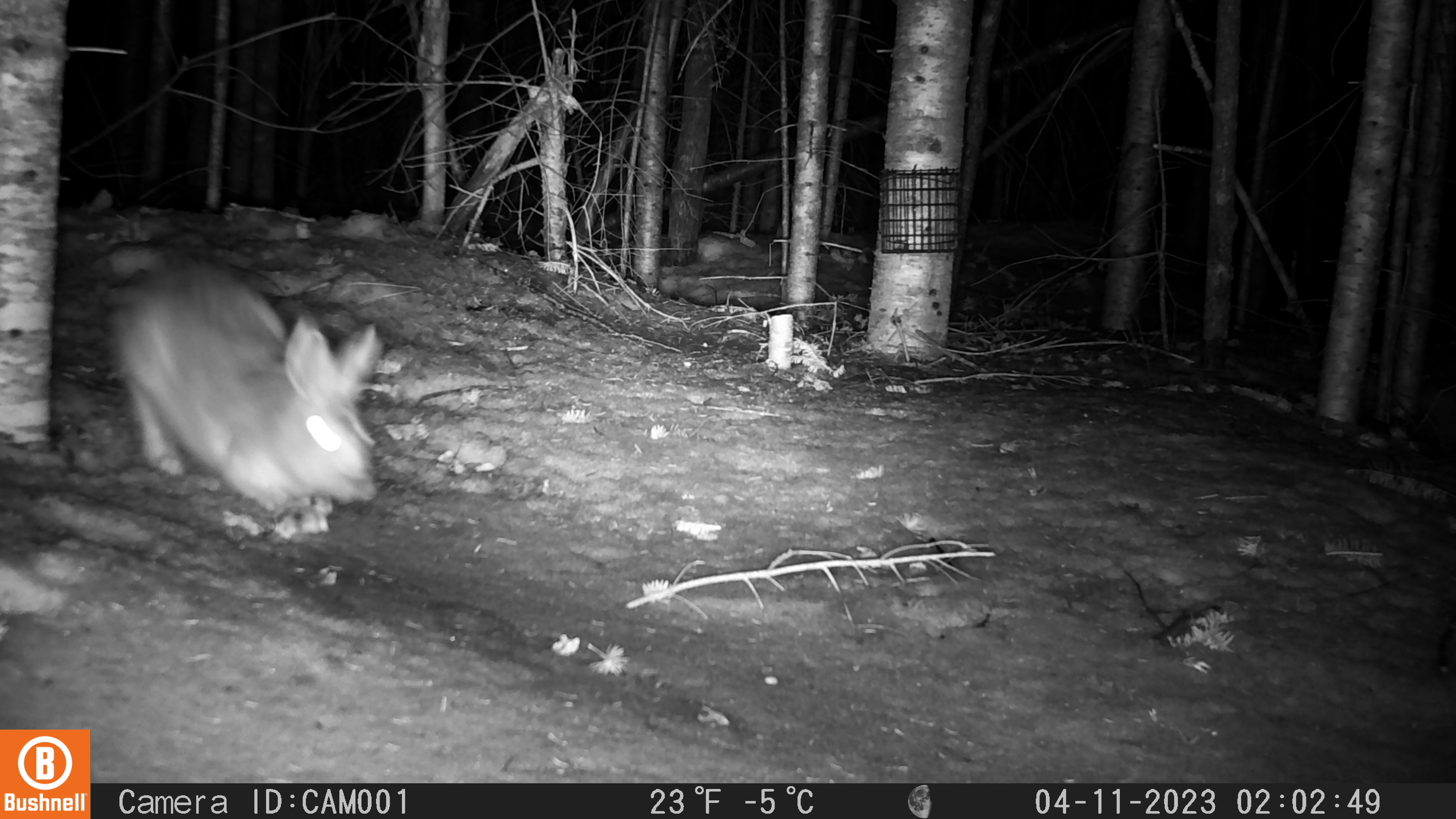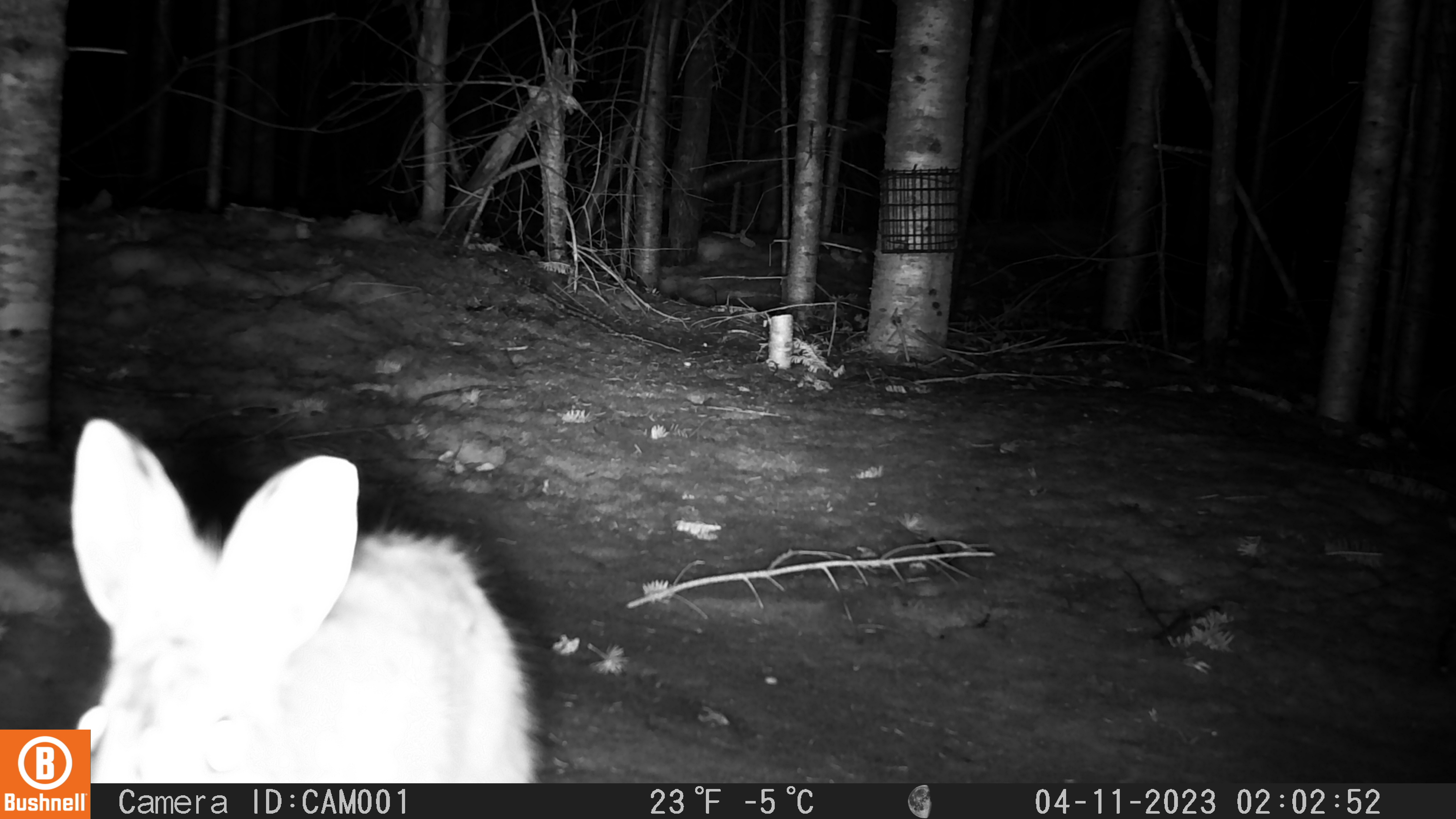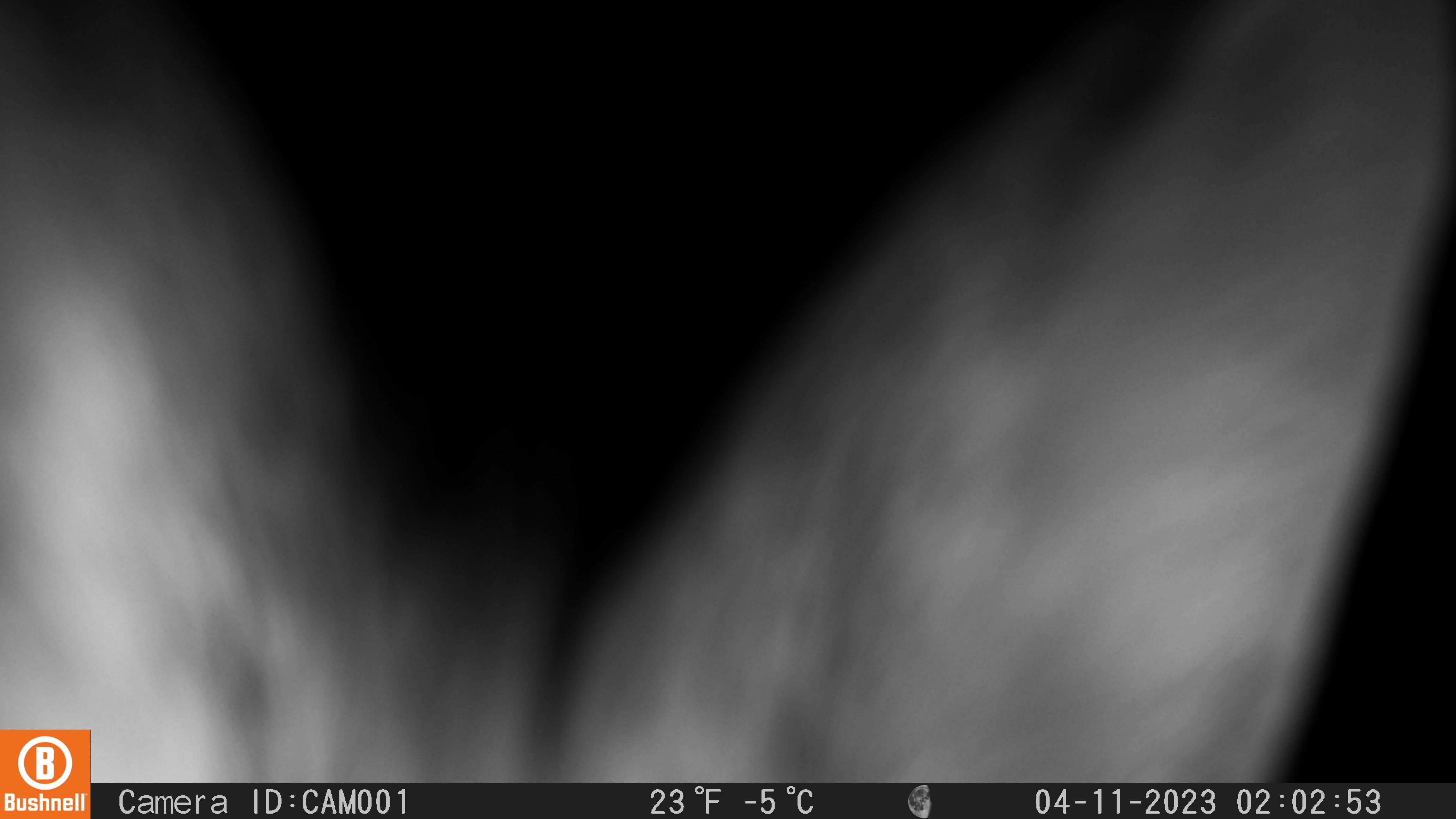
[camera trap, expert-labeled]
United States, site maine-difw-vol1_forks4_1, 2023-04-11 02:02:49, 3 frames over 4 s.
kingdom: Animalia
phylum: Chordata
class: Mammalia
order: Lagomorpha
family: Leporidae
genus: Lepus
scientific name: Lepus americanus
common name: snowshoe hare